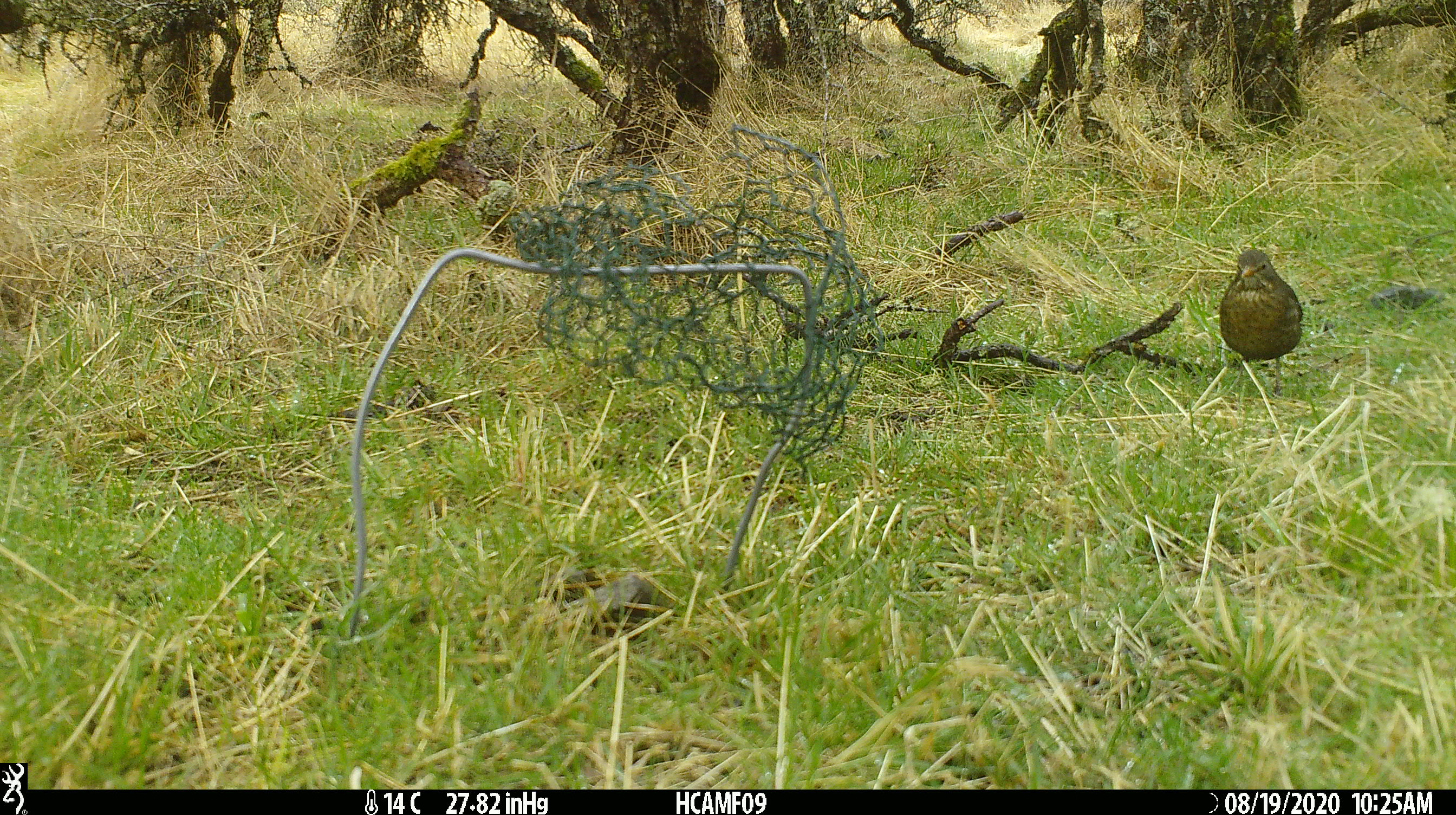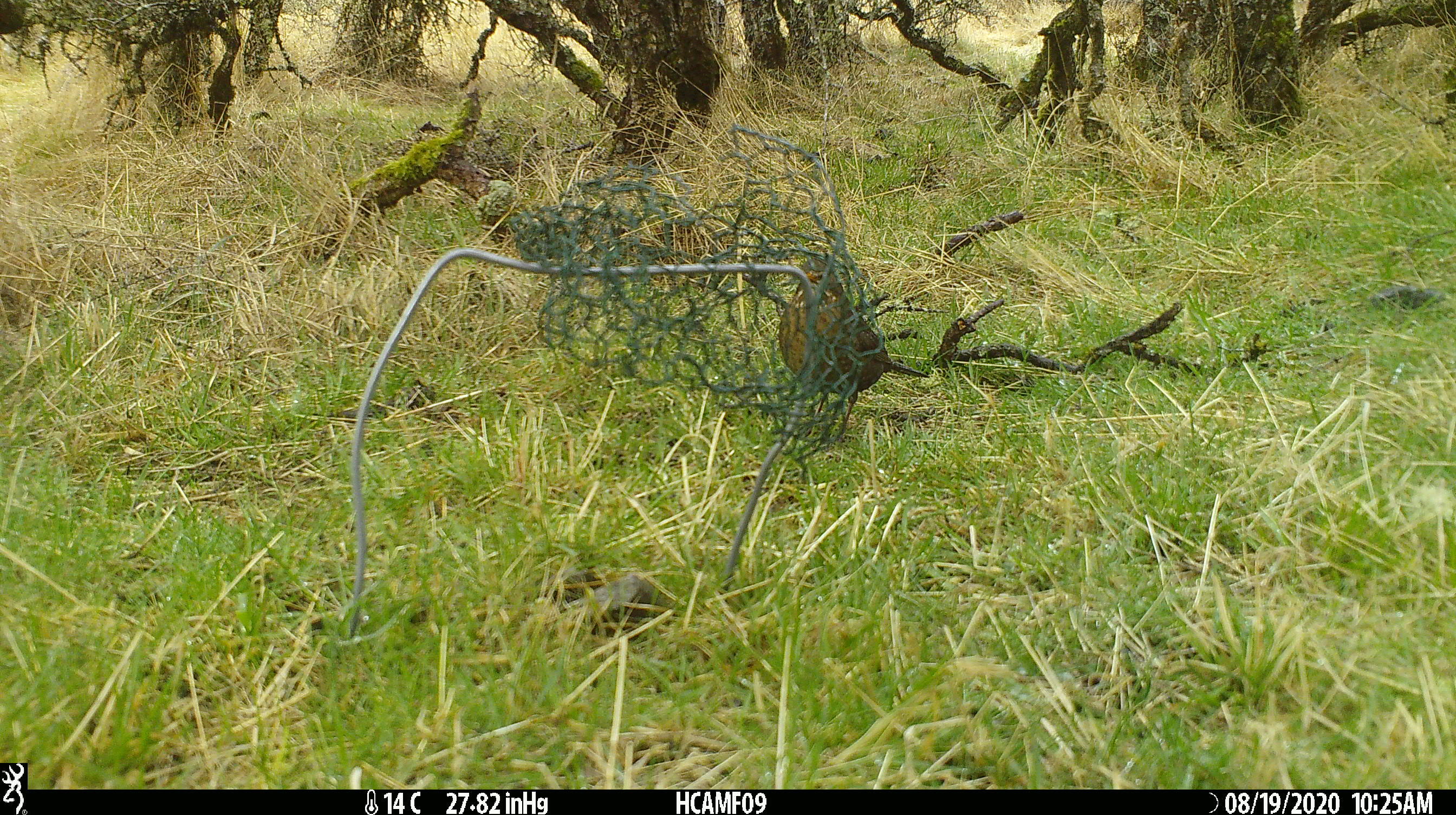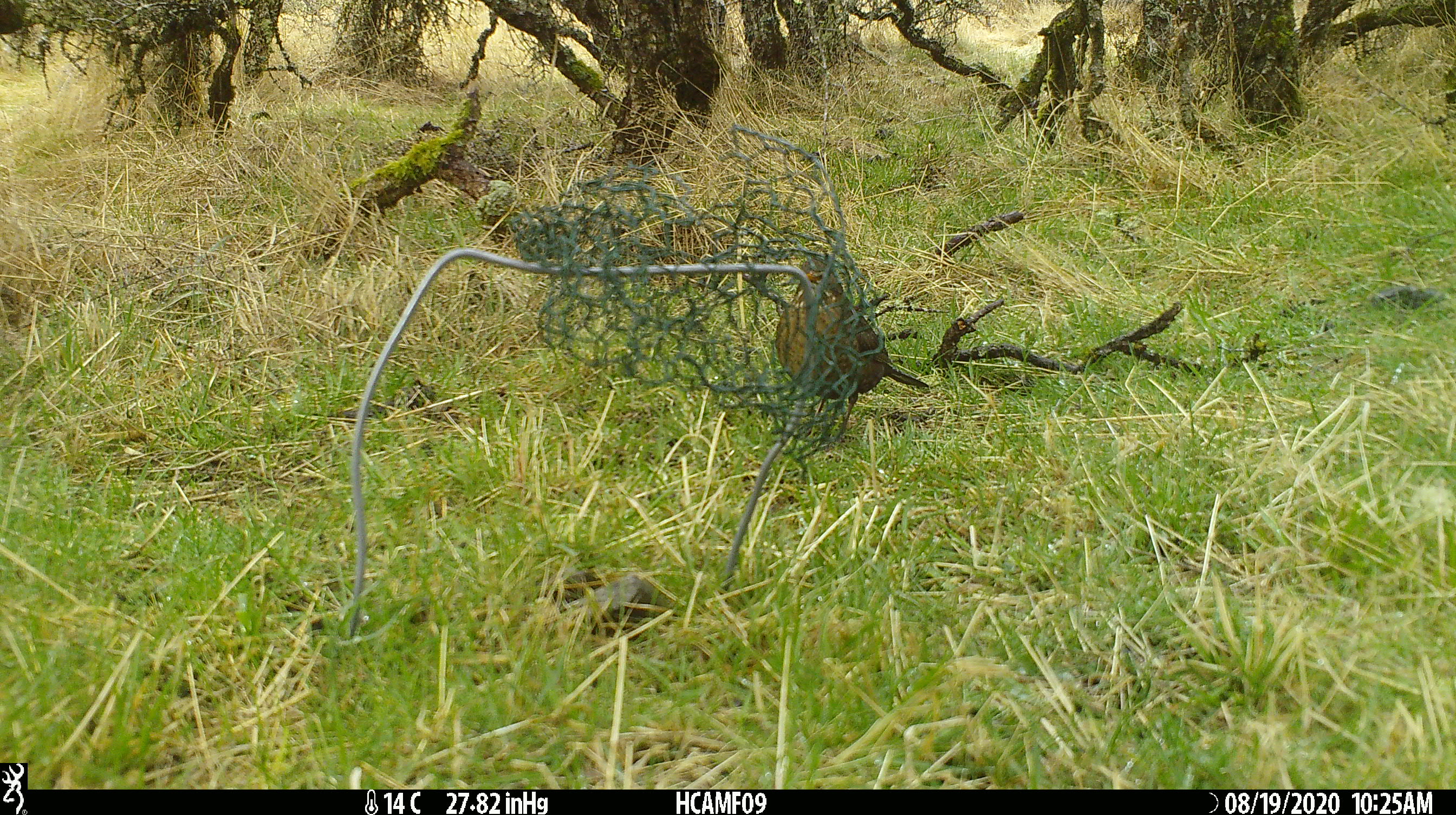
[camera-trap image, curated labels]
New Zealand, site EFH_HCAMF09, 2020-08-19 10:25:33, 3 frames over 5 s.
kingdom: Animalia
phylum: Chordata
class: Aves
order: Passeriformes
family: Turdidae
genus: Turdus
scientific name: Turdus merula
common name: eurasian blackbird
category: blackbird